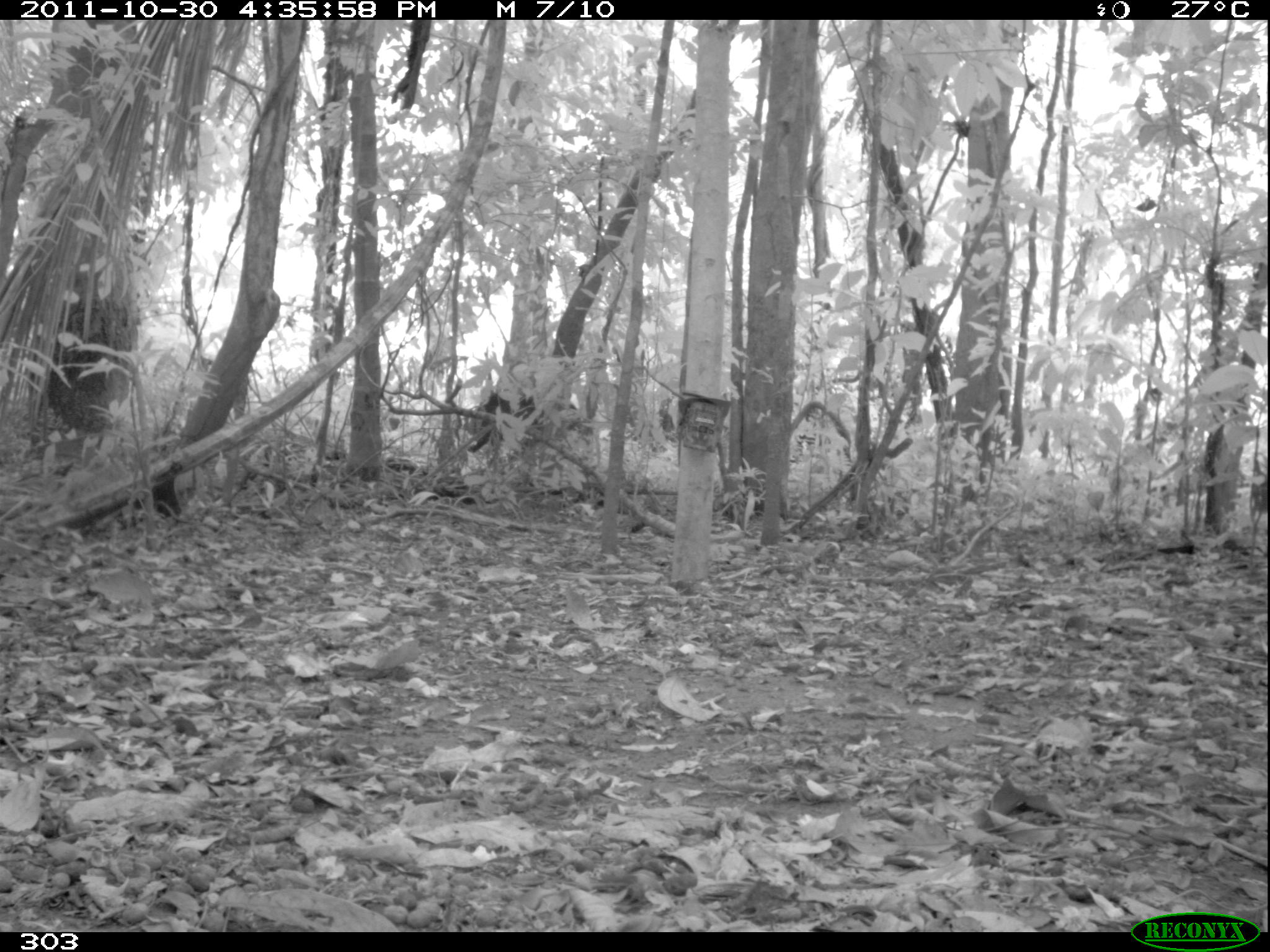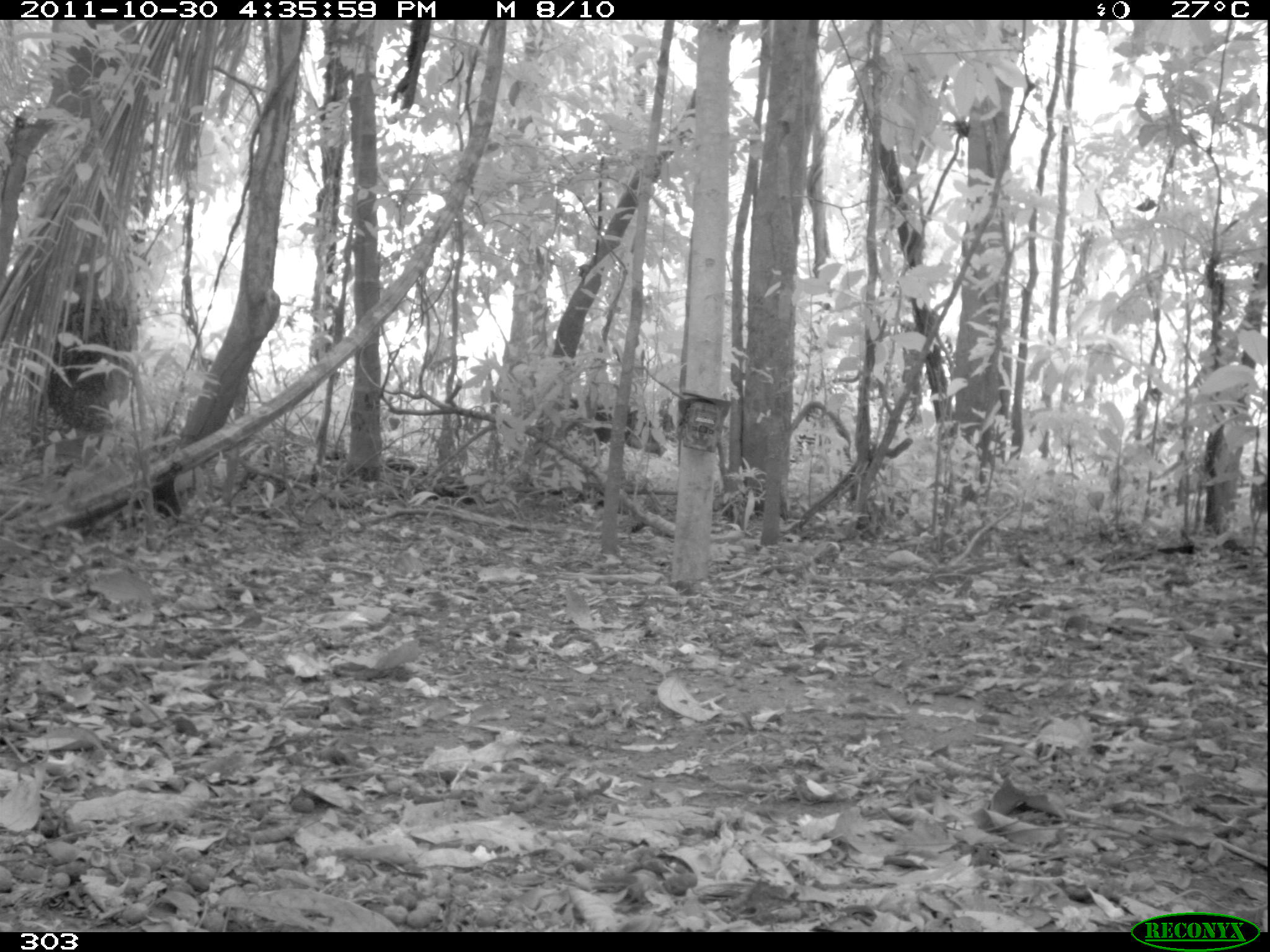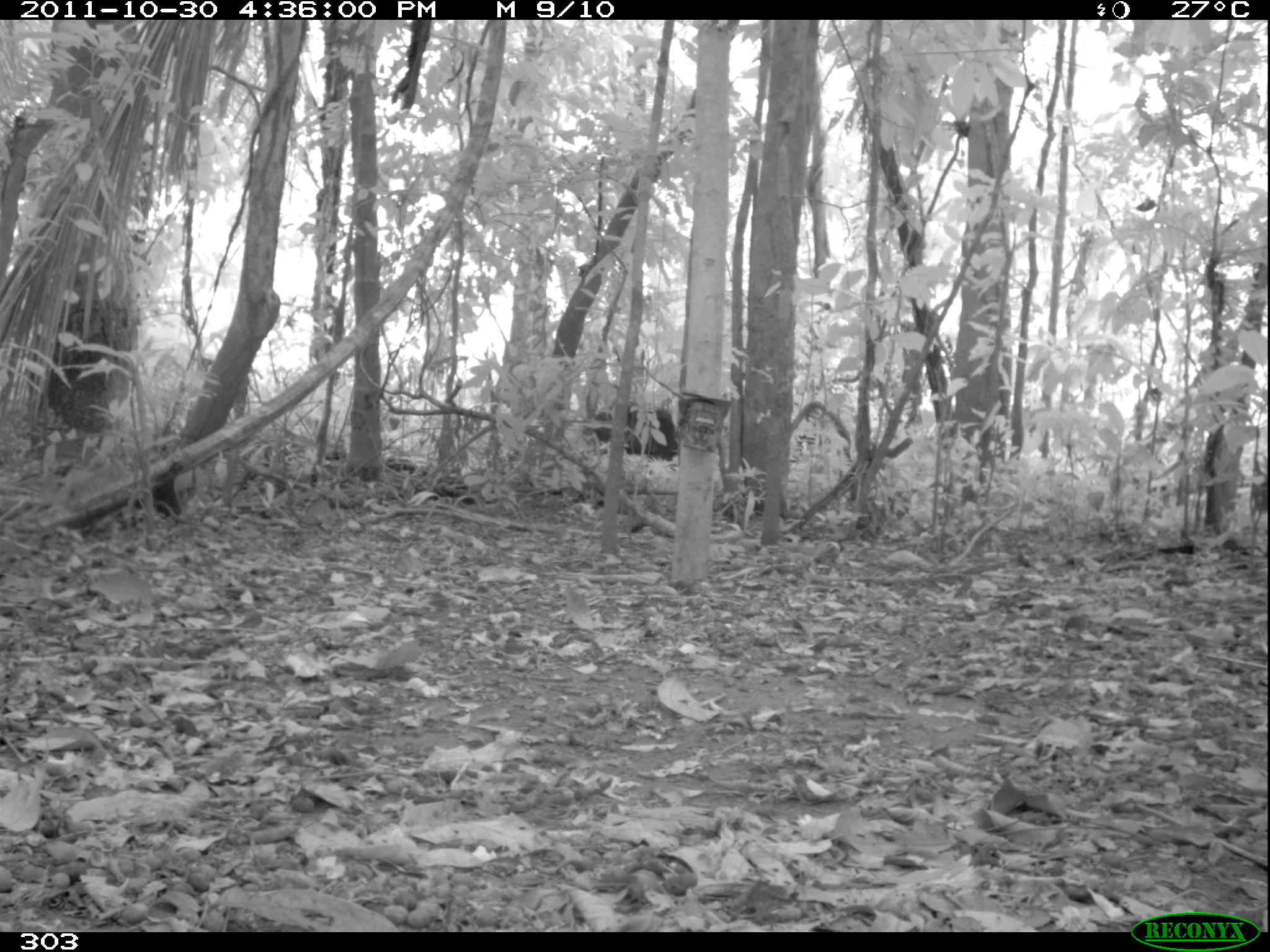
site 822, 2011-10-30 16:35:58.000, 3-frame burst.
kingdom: Animalia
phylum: Chordata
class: Mammalia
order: Artiodactyla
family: Tayassuidae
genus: Tayassu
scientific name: Tayassu pecari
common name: white-lipped peccary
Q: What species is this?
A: Tayassu pecari (white-lipped peccary).